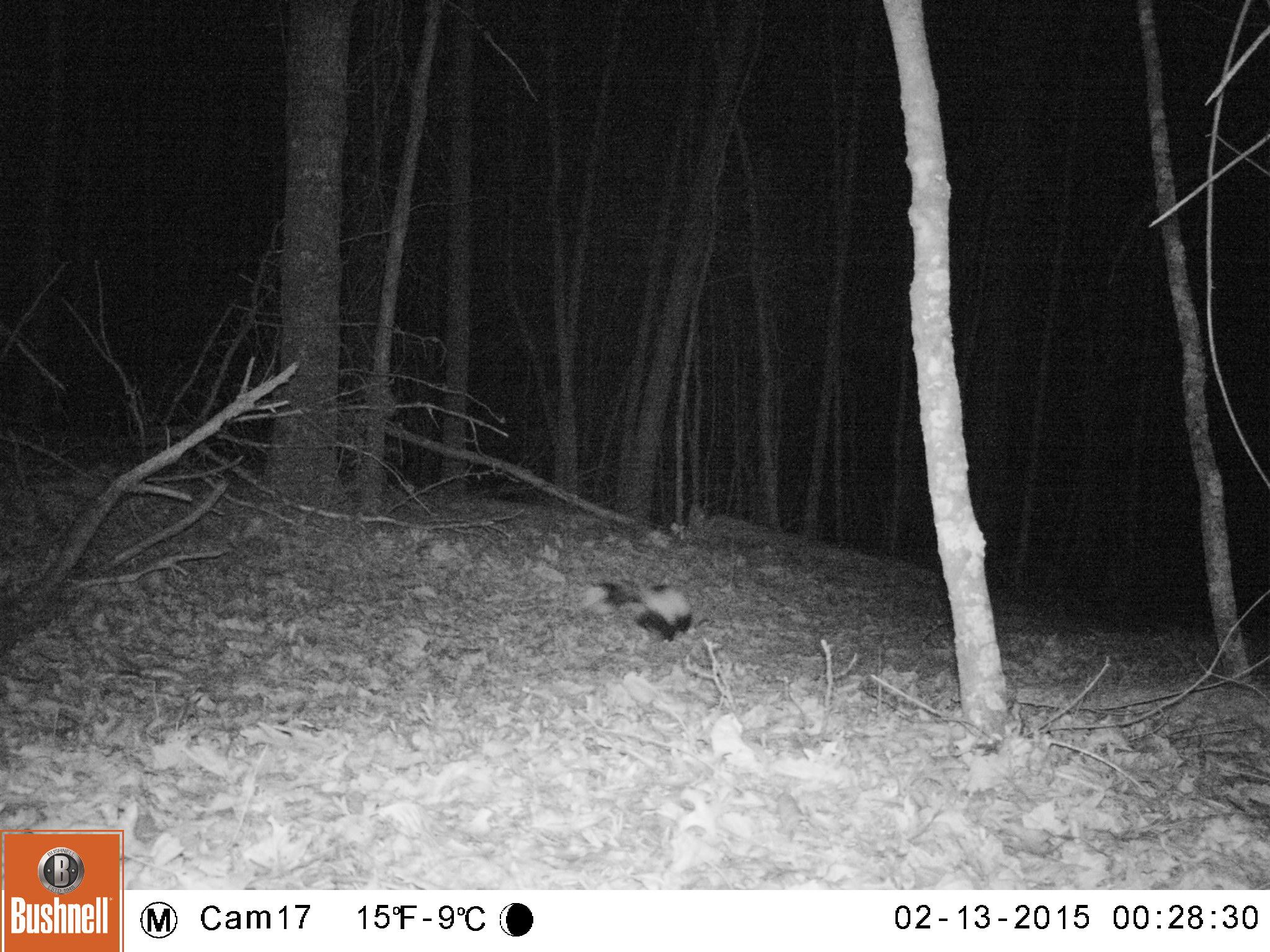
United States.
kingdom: Animalia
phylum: Chordata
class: Mammalia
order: Carnivora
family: Mephitidae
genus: Mephitis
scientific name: Mephitis mephitis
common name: striped skunk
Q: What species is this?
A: Striped Skunk (Mephitis mephitis).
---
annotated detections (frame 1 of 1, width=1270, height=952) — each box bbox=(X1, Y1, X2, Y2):
Striped Skunk: bbox=(578, 570, 703, 647)